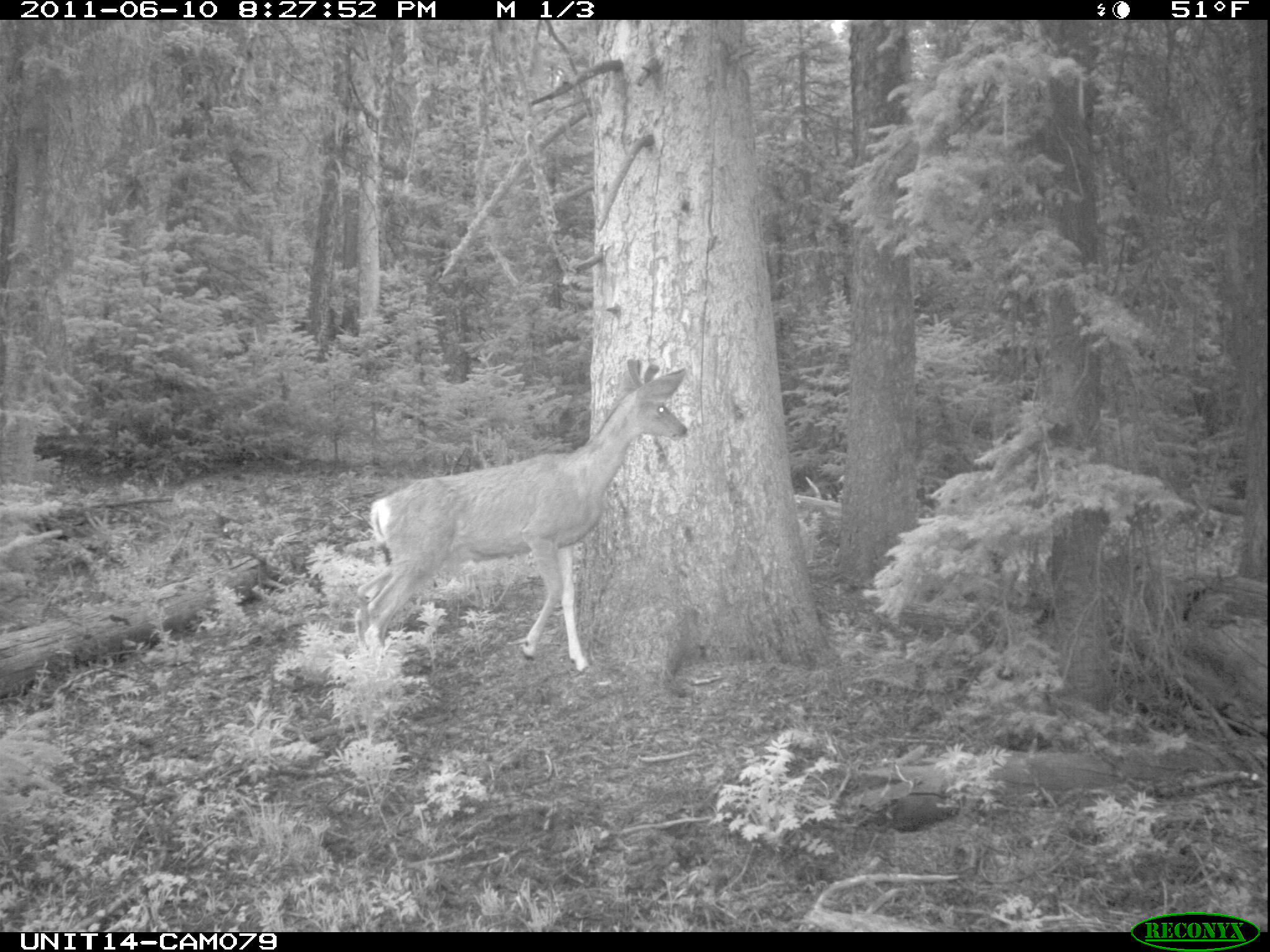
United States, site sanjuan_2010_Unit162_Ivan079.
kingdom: Animalia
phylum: Chordata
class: Mammalia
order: Artiodactyla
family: Cervidae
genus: Odocoileus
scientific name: Odocoileus hemionus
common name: mule deer